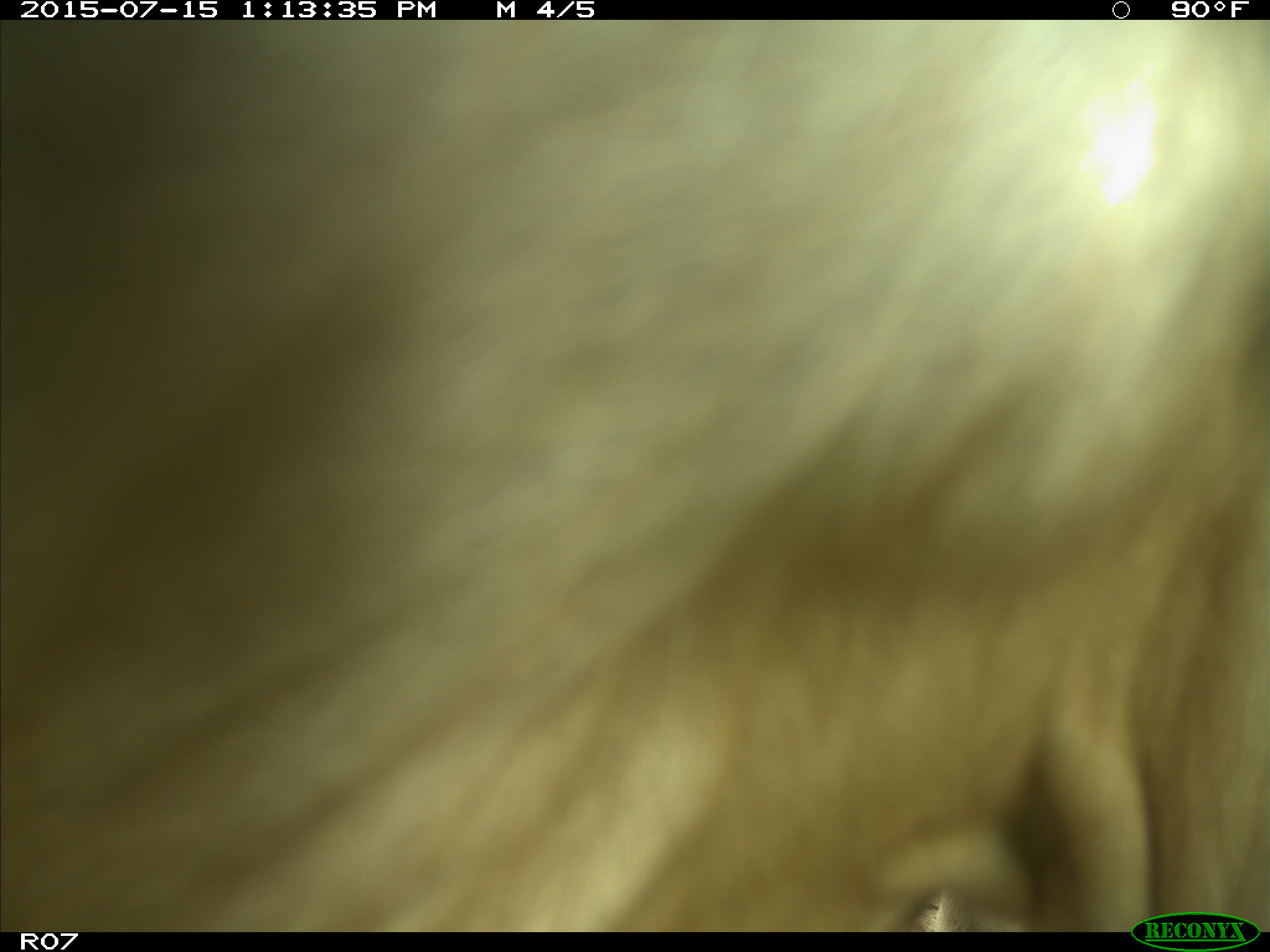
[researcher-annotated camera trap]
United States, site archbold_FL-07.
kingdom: Animalia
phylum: Chordata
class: Mammalia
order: Artiodactyla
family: Bovidae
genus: Bos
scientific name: Bos taurus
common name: domestic cow